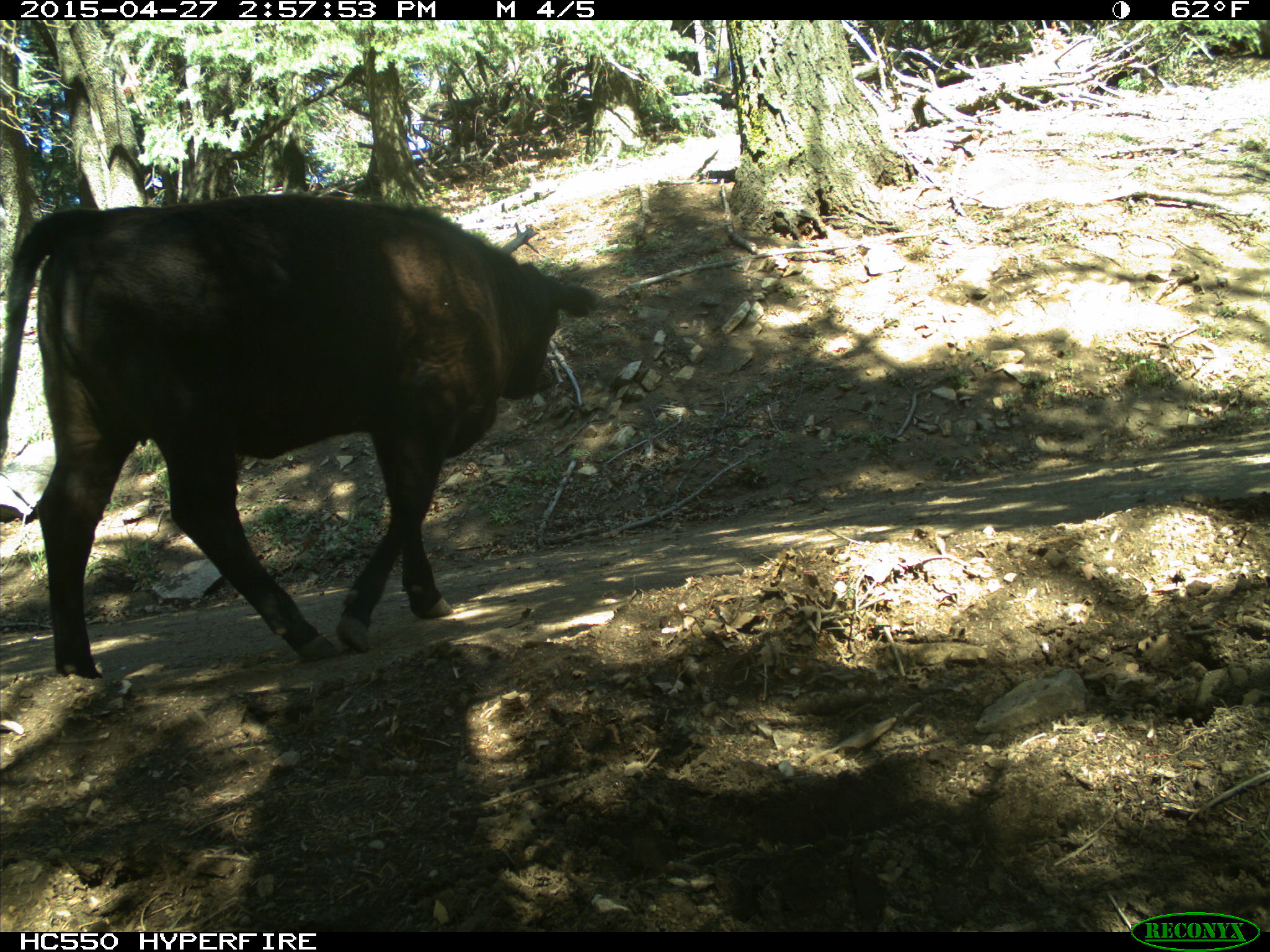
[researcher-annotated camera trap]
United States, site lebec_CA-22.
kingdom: Animalia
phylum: Chordata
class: Mammalia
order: Artiodactyla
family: Bovidae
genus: Bos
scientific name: Bos taurus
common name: domestic cow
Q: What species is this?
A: Bos taurus (domestic cow).